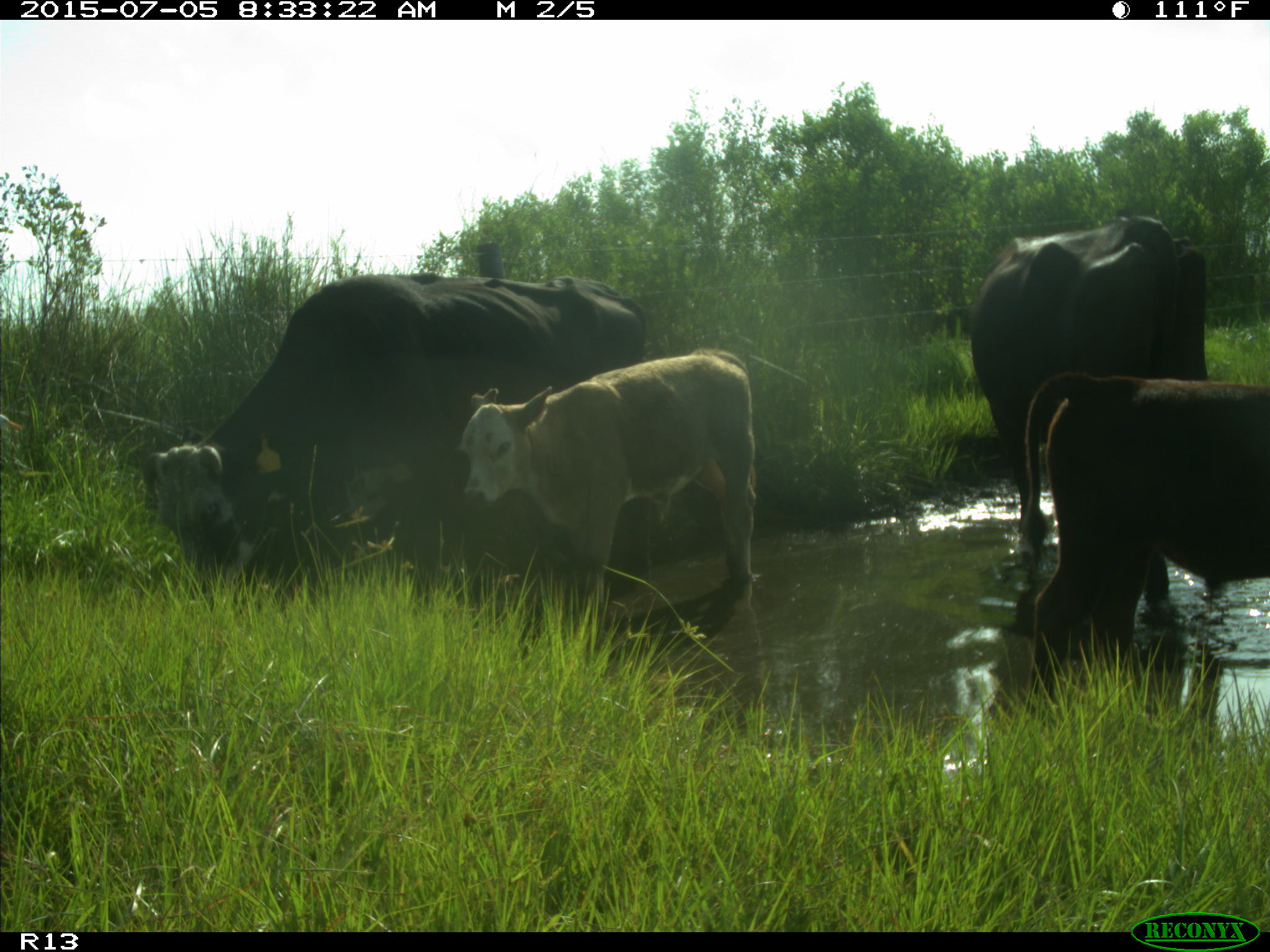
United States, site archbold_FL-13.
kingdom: Animalia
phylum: Chordata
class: Mammalia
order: Artiodactyla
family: Bovidae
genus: Bos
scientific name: Bos taurus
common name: domestic cow